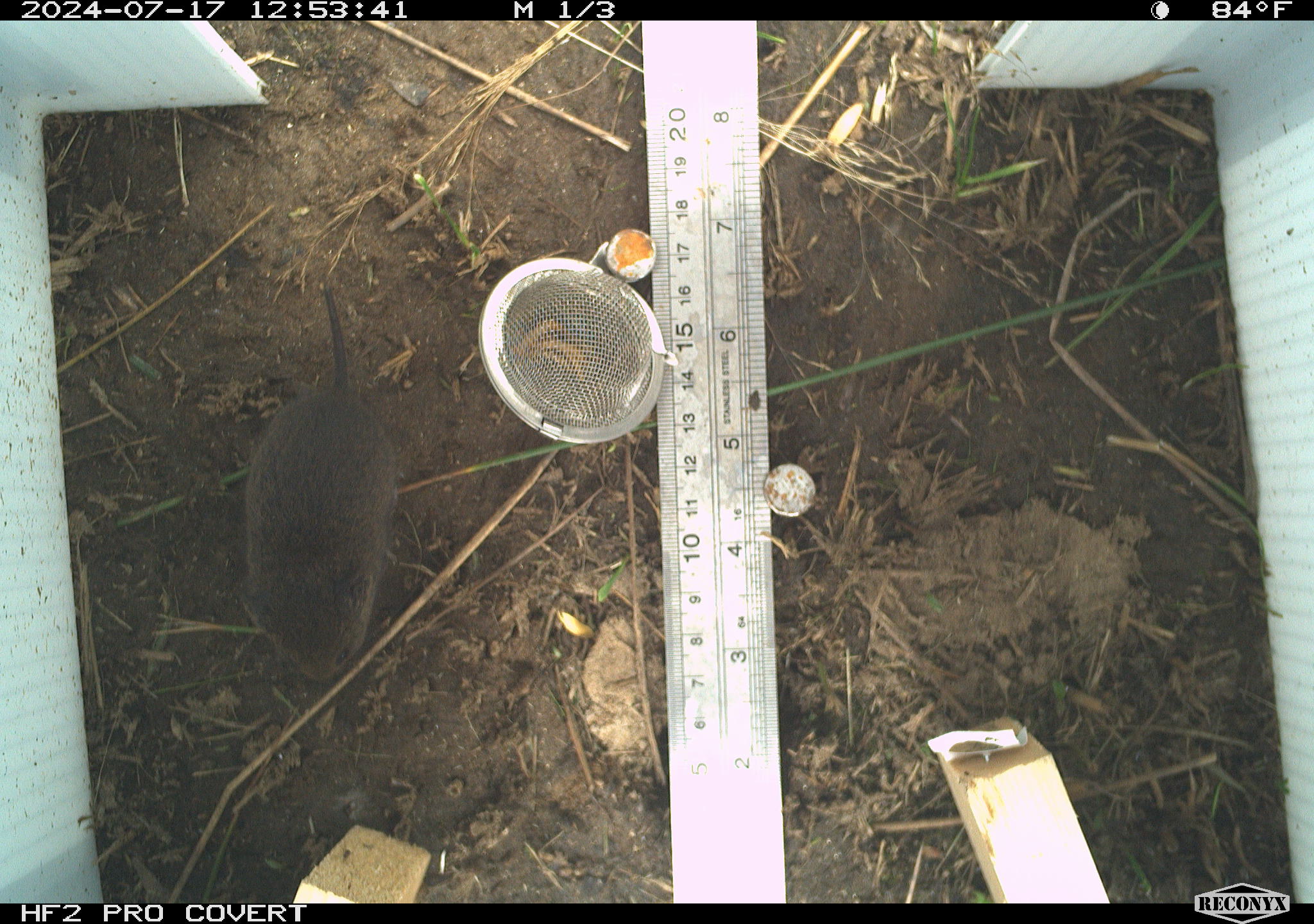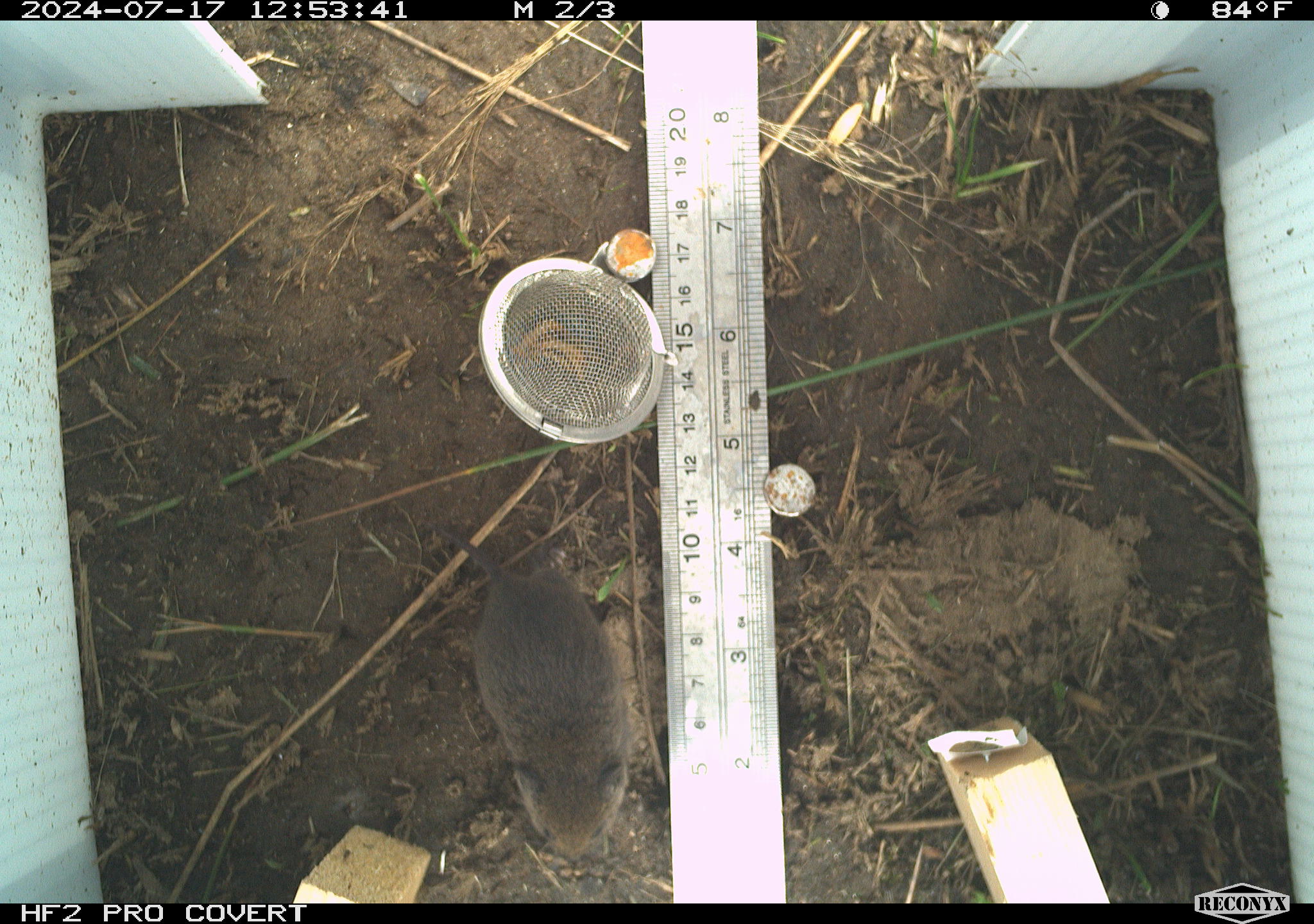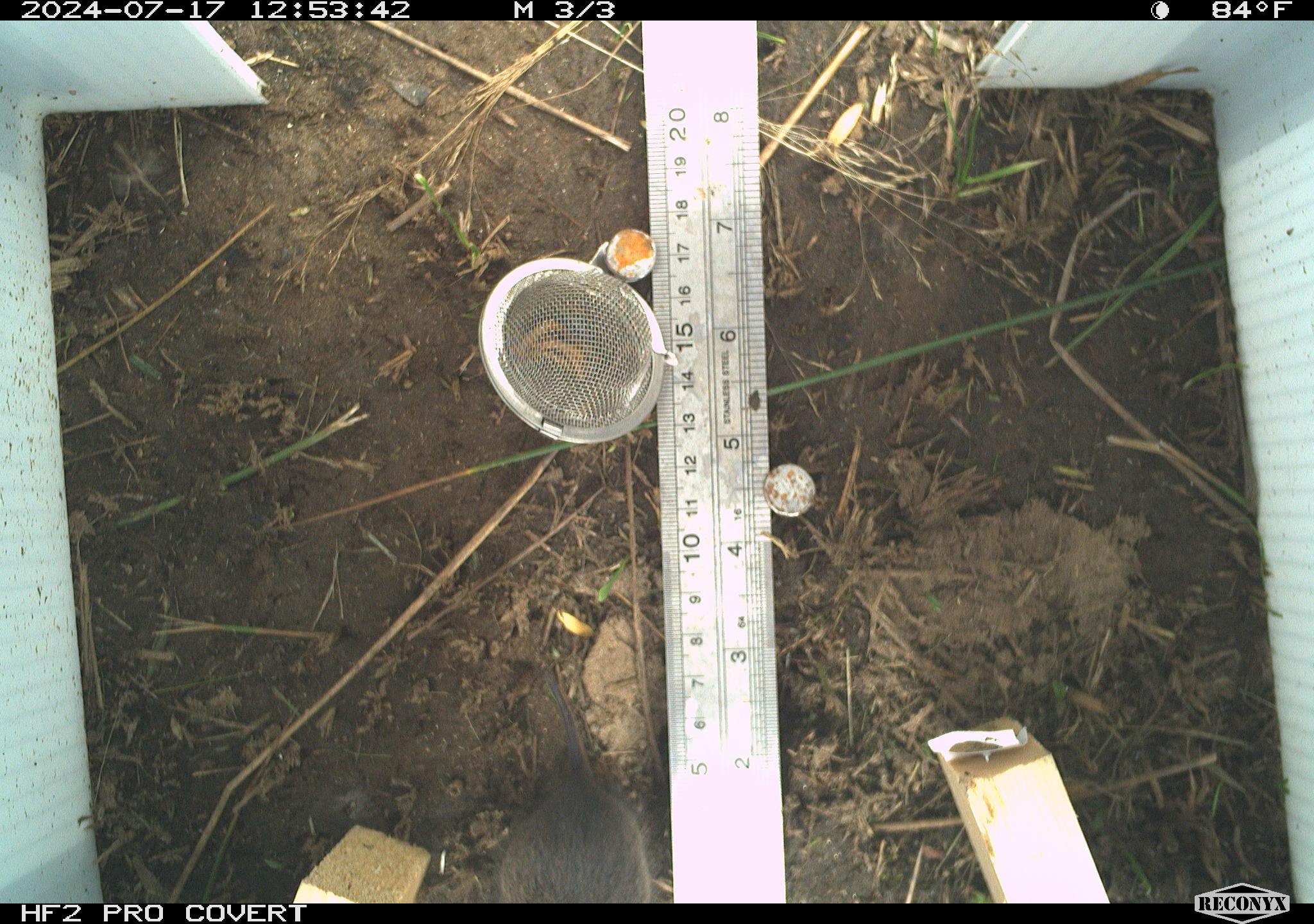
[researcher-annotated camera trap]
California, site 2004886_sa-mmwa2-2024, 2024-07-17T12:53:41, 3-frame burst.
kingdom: Animalia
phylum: Chordata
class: Mammalia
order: Rodentia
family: Cricetidae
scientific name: Arvicolinae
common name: voles, lemmings, and muskrats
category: arvicolinae subfamily